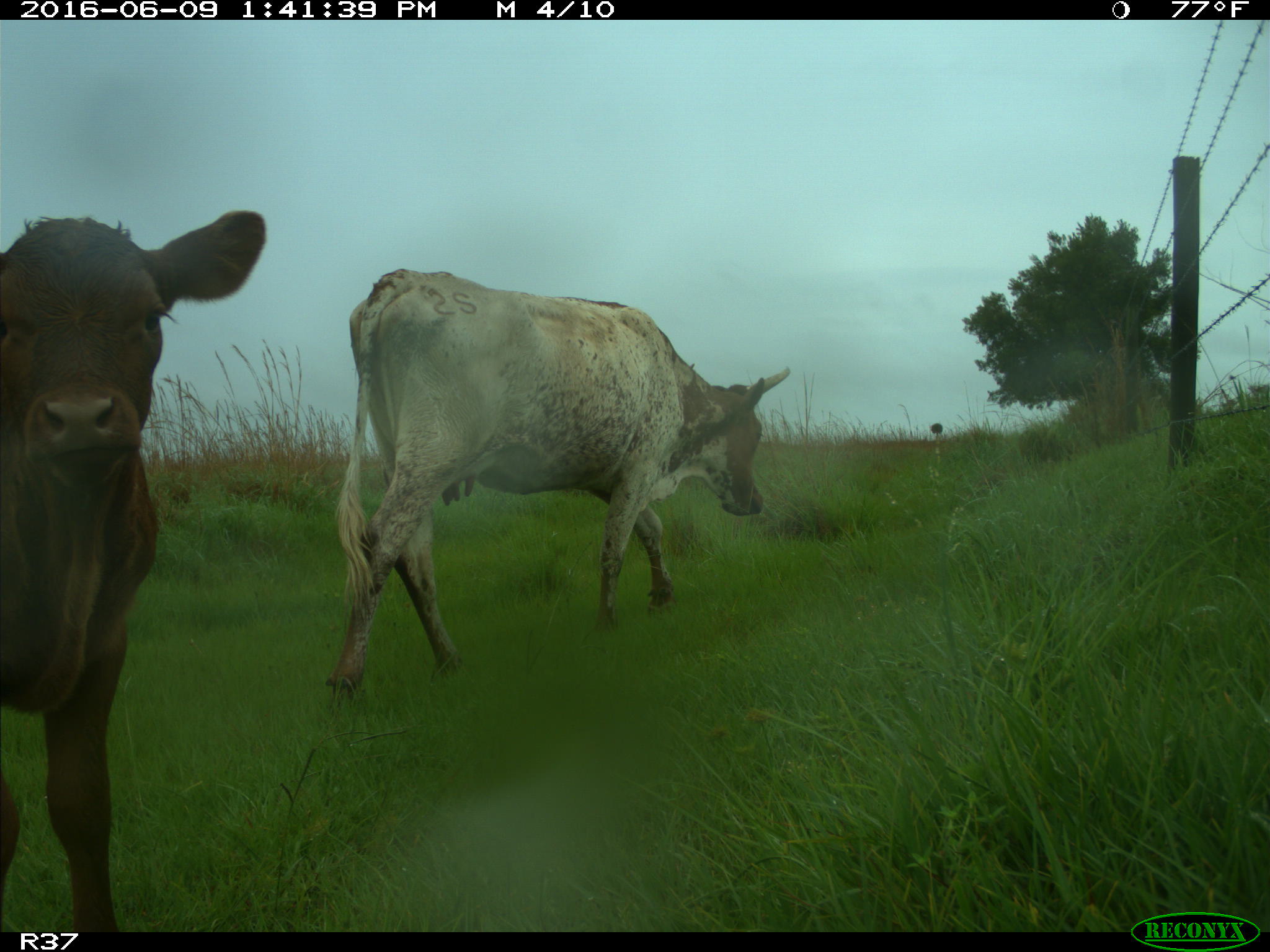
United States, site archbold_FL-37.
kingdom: Animalia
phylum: Chordata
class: Mammalia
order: Artiodactyla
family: Bovidae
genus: Bos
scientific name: Bos taurus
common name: domestic cow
Bos taurus (domestic cow).